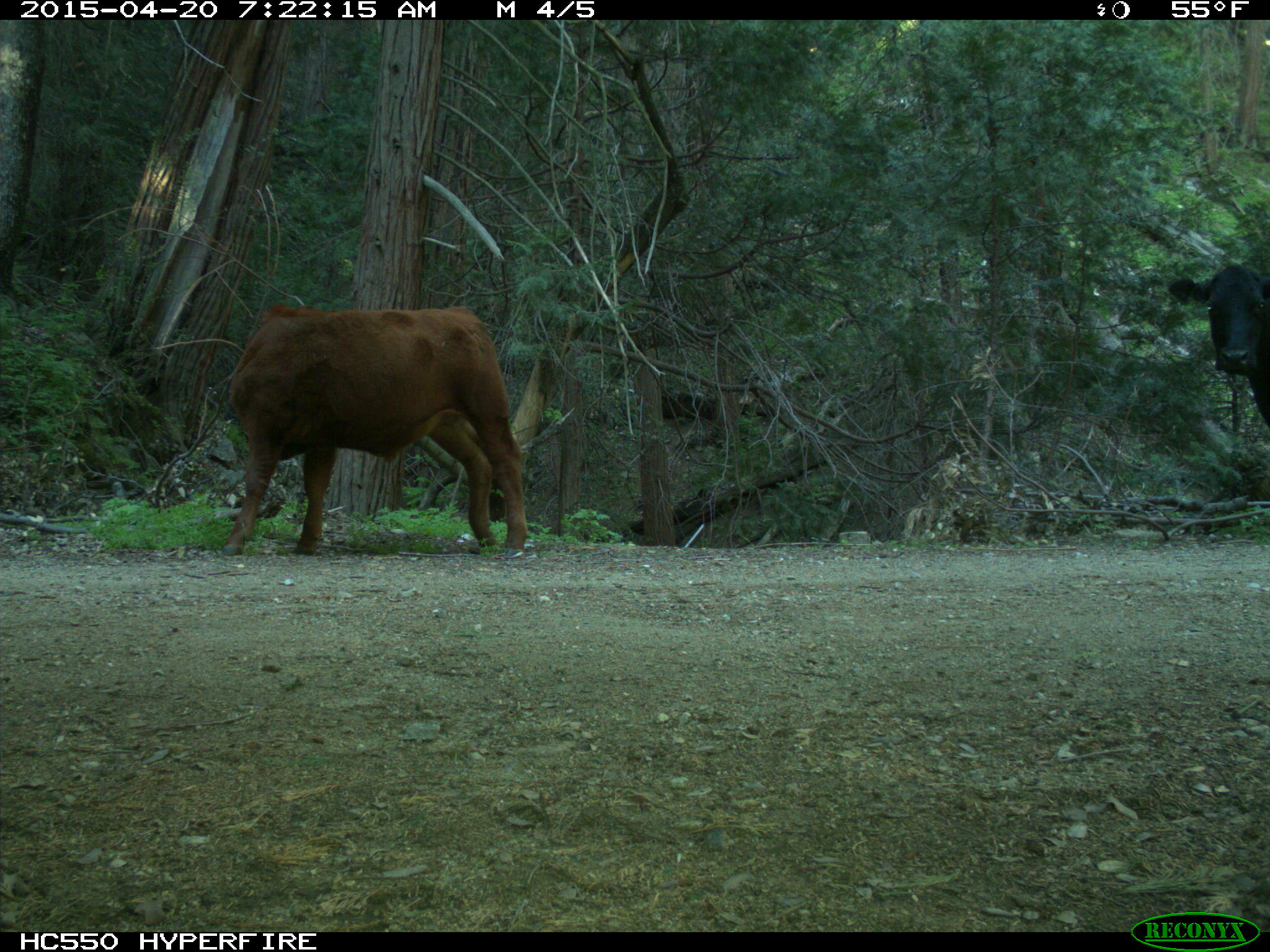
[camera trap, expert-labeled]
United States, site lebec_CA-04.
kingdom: Animalia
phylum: Chordata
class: Mammalia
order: Artiodactyla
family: Bovidae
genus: Bos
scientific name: Bos taurus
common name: domestic cow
Bos taurus (domestic cow).